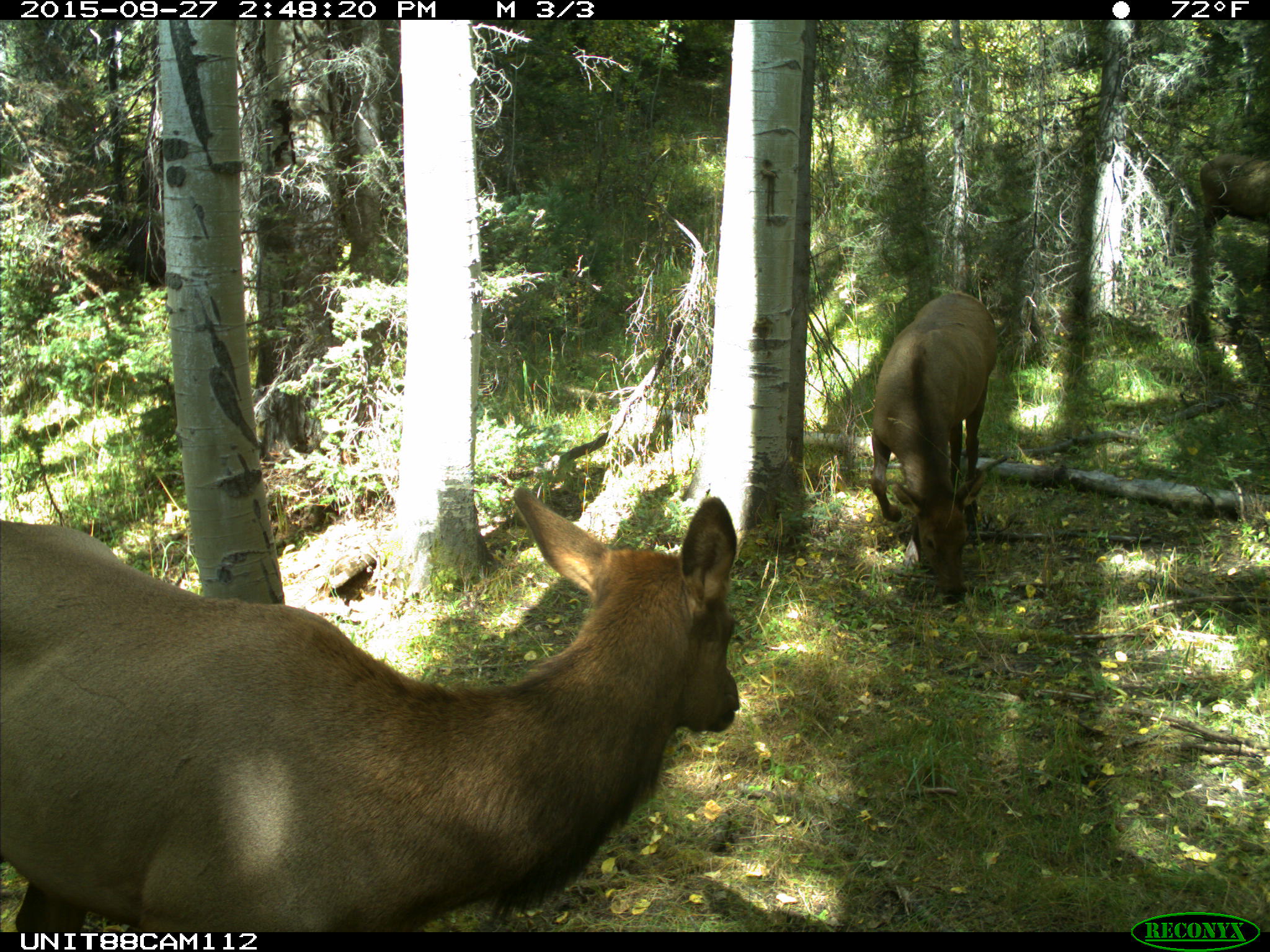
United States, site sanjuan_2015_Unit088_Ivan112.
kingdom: Animalia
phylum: Chordata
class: Mammalia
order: Artiodactyla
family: Cervidae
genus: Cervus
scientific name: Cervus elaphus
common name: red deer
Cervus elaphus (red deer).